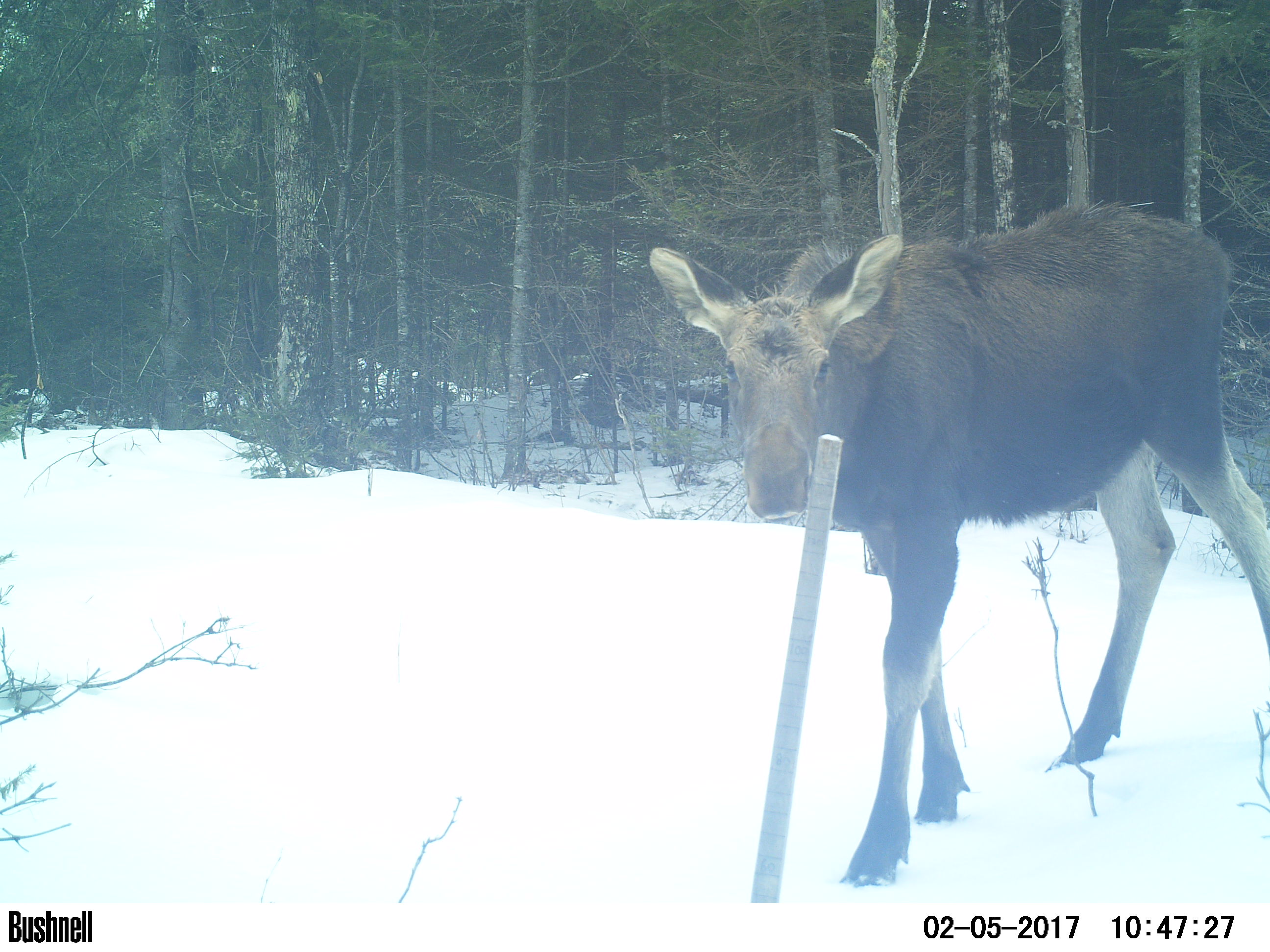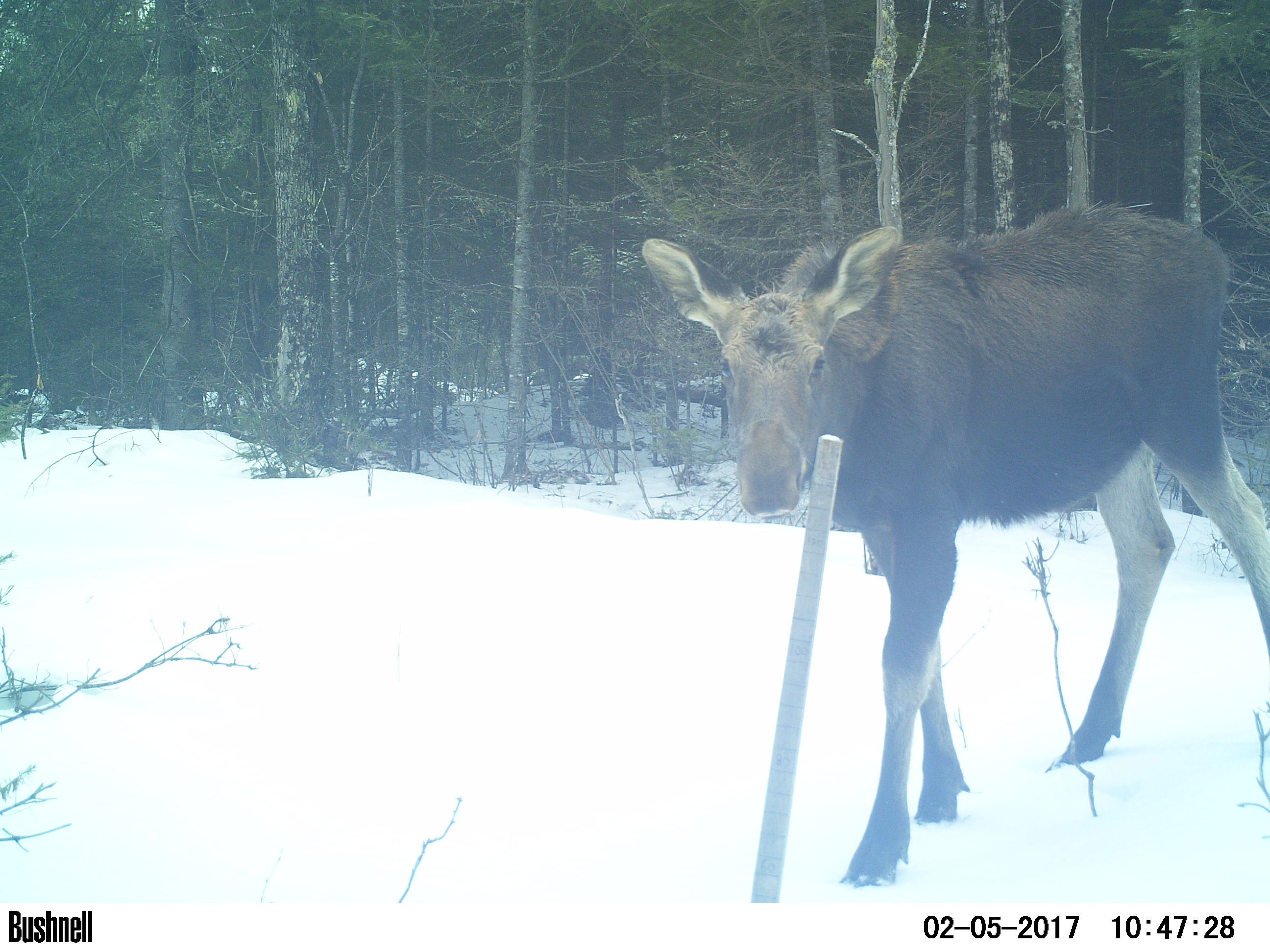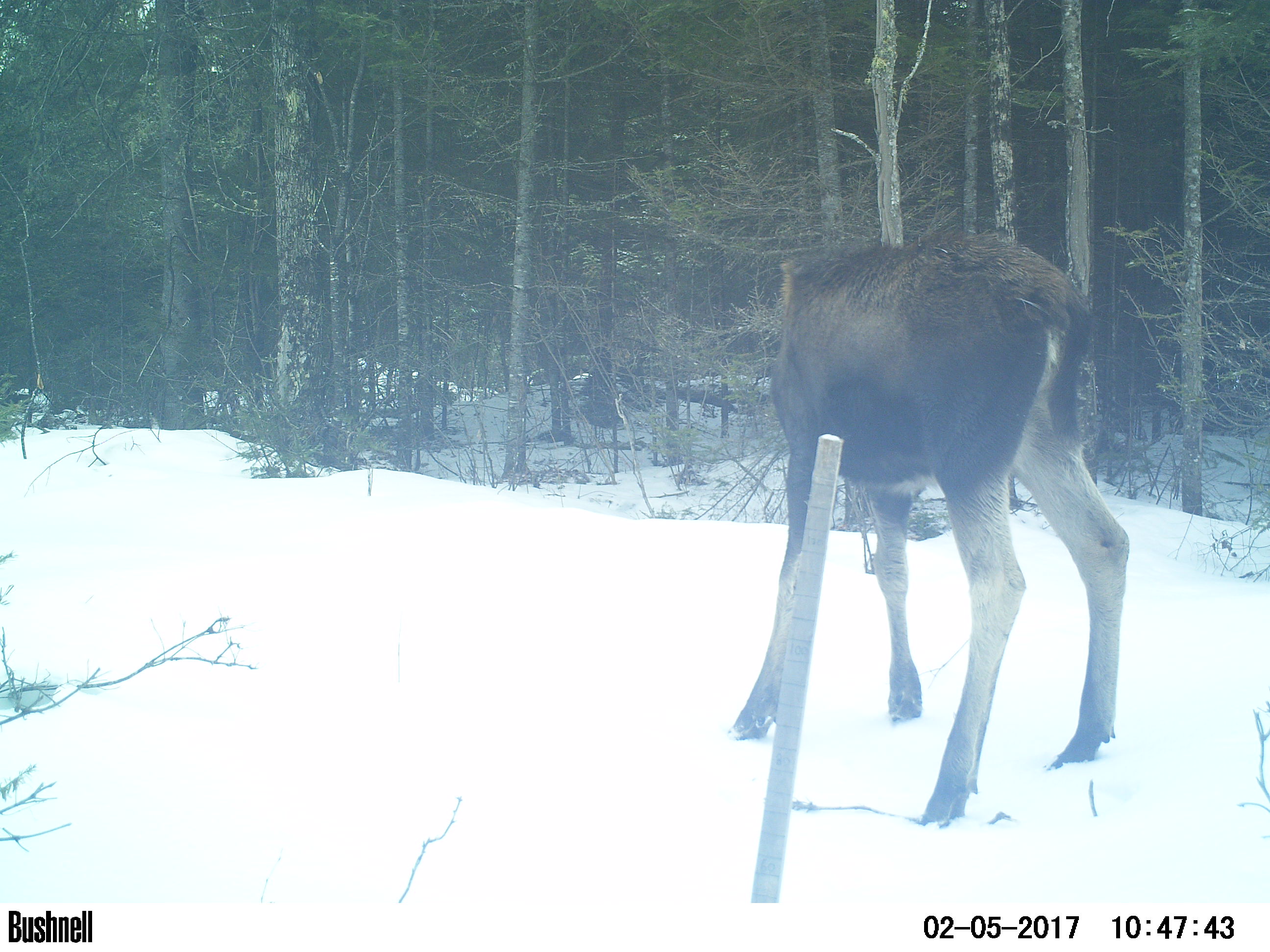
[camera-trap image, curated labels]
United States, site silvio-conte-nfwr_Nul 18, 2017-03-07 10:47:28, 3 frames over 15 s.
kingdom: Animalia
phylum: Chordata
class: Mammalia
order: Artiodactyla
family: Cervidae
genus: Alces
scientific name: Alces alces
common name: moose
Moose (Alces alces).